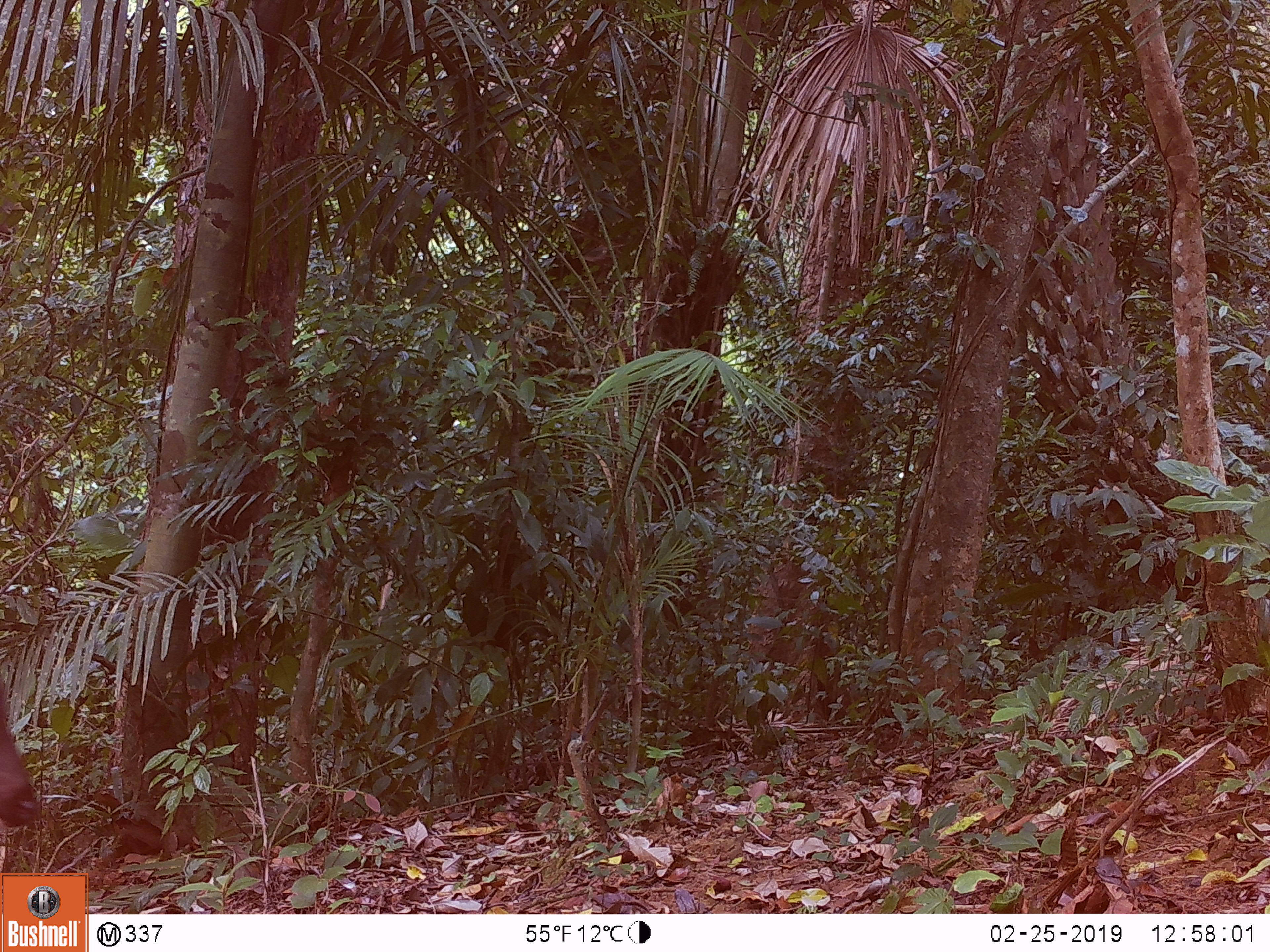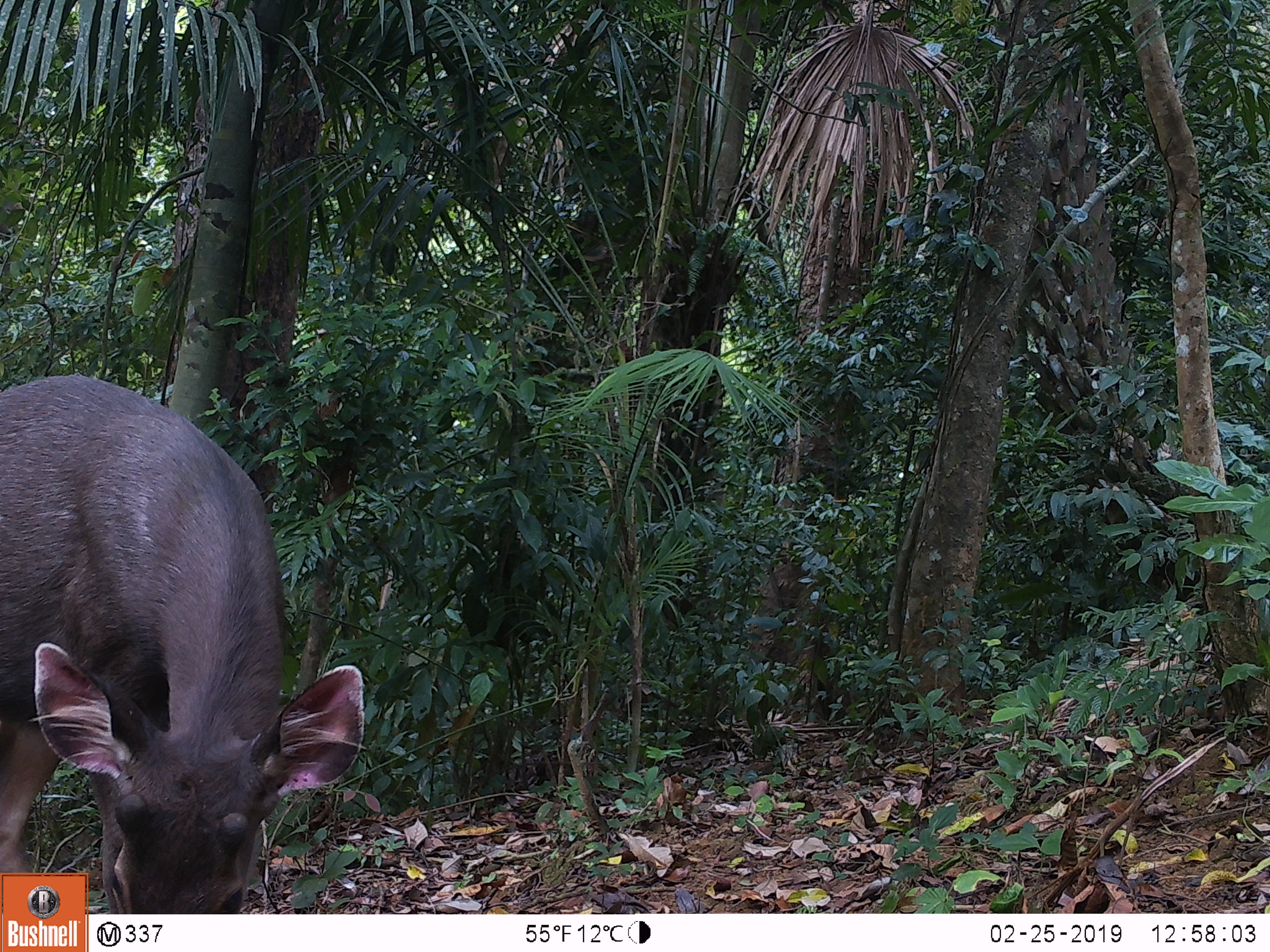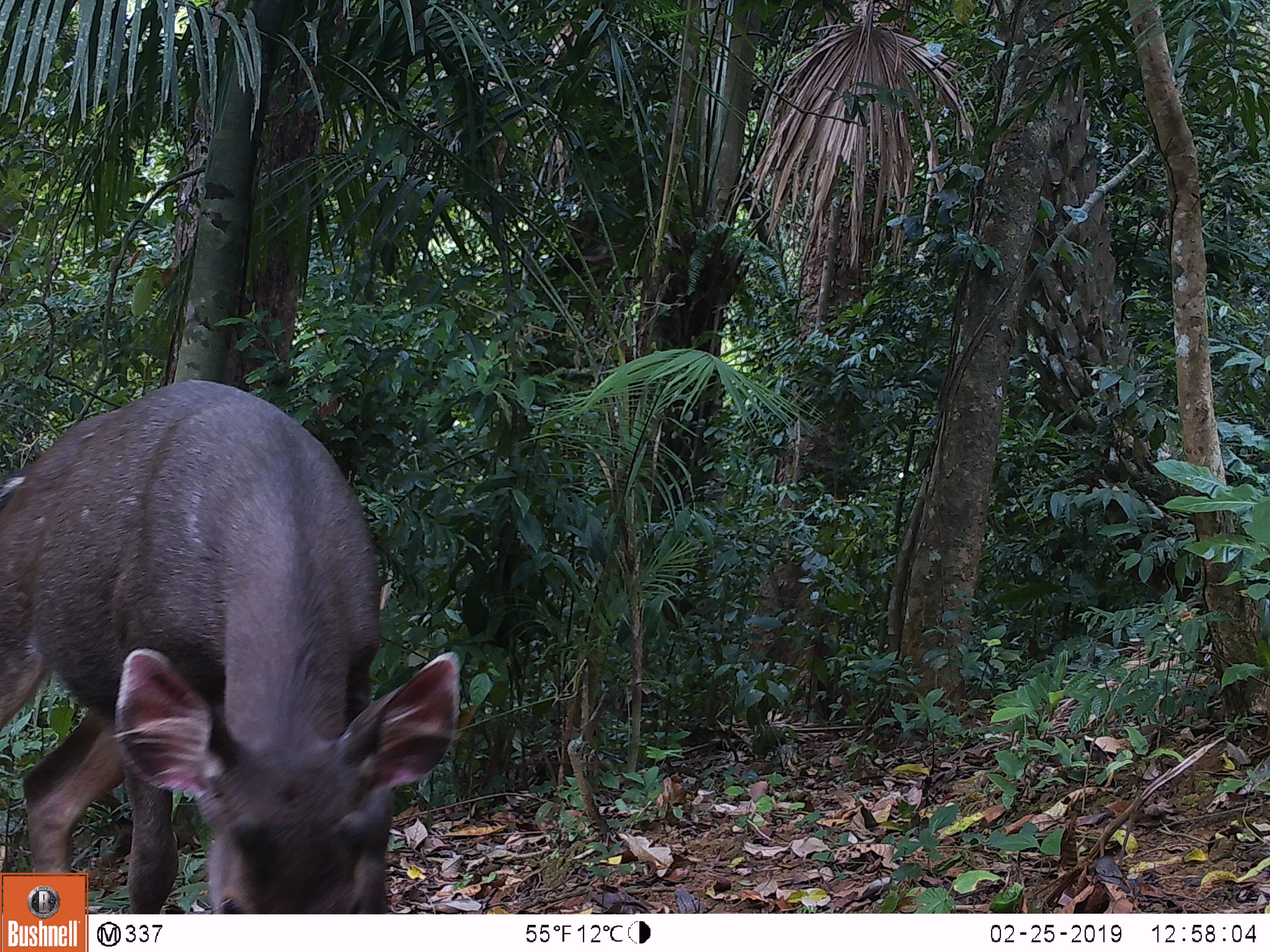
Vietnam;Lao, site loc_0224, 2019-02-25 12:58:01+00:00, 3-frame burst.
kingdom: Animalia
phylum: Chordata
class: Mammalia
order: Artiodactyla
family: Cervidae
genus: Rusa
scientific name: Rusa unicolor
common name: sambar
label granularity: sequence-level